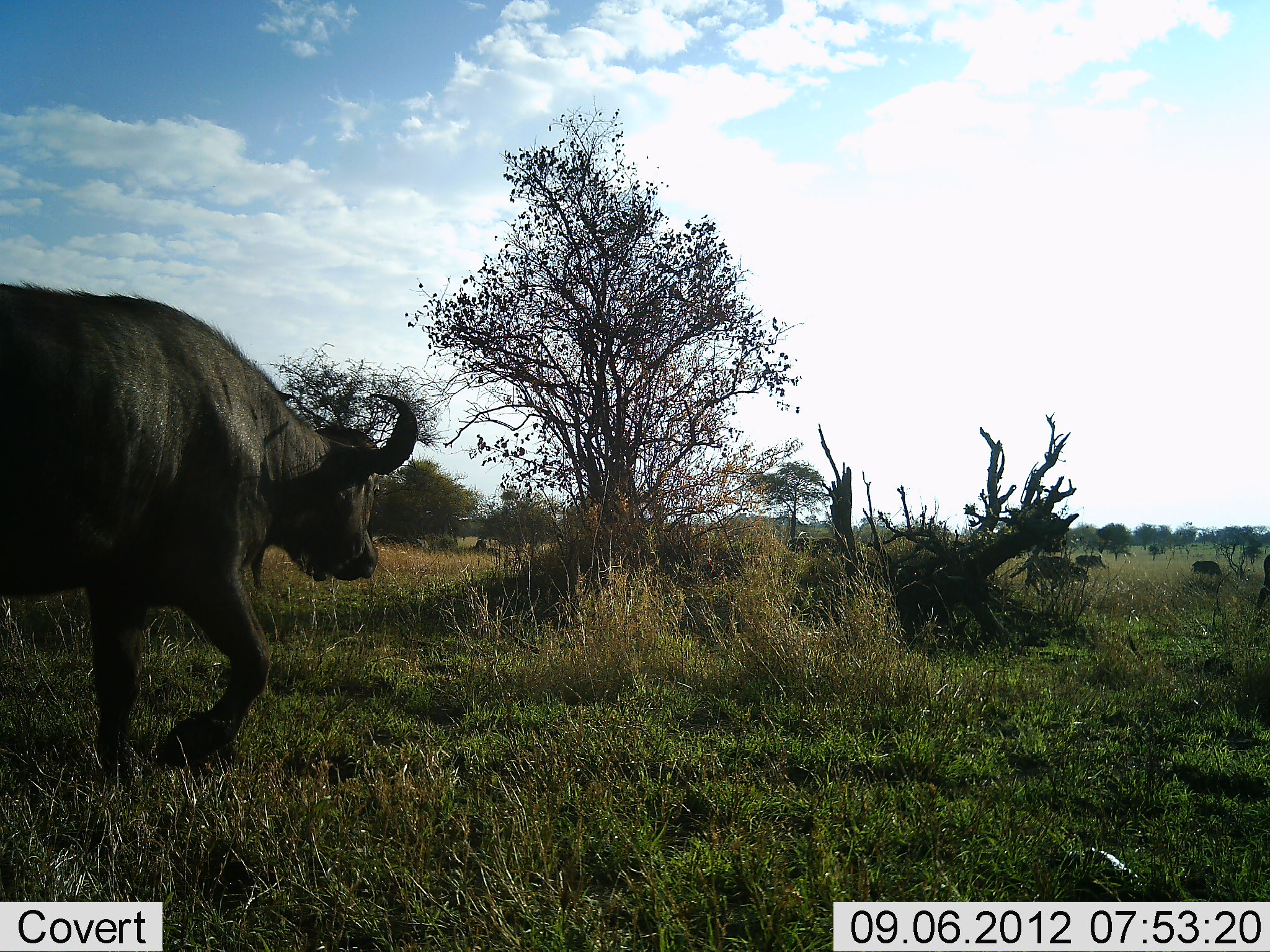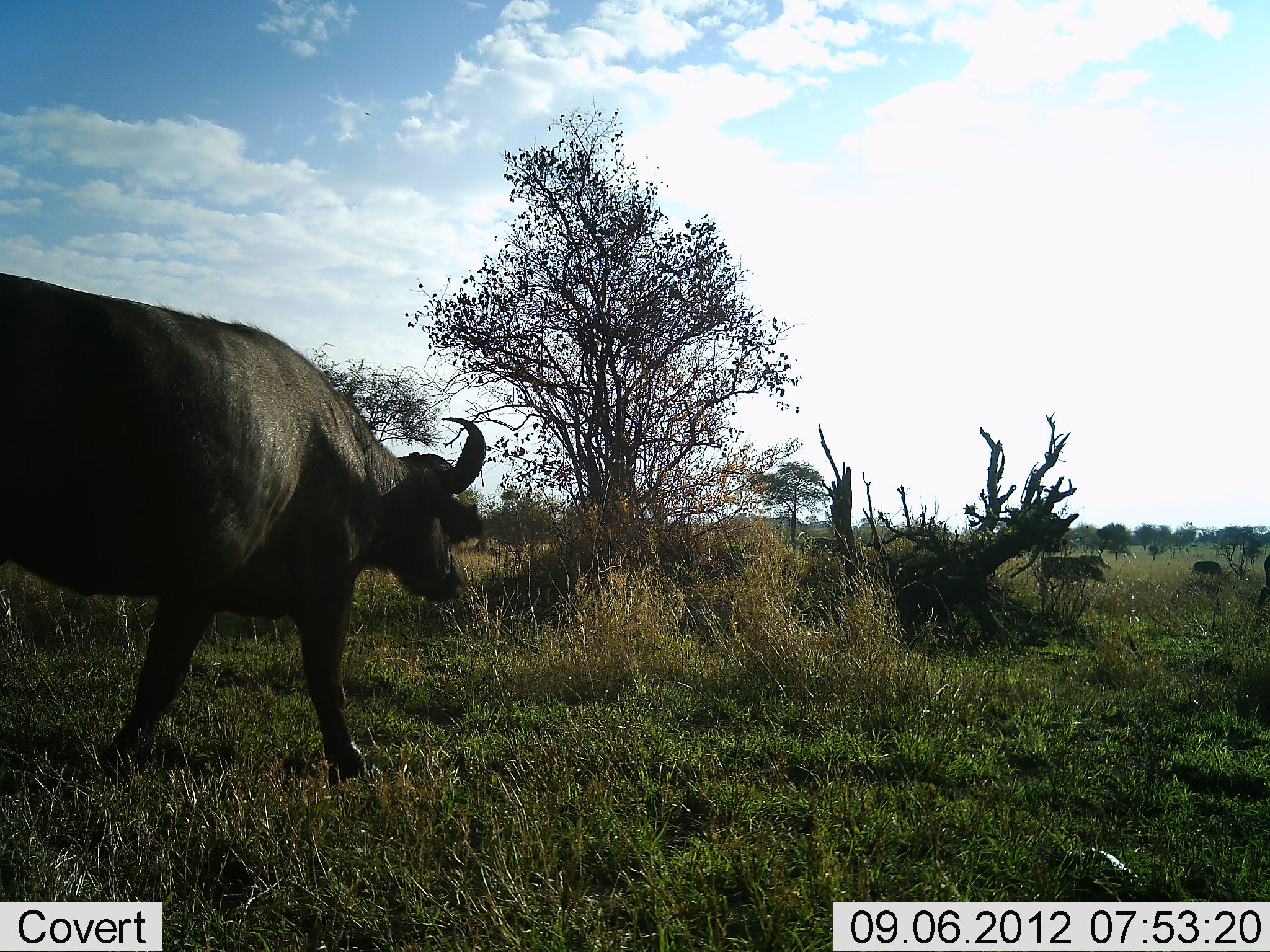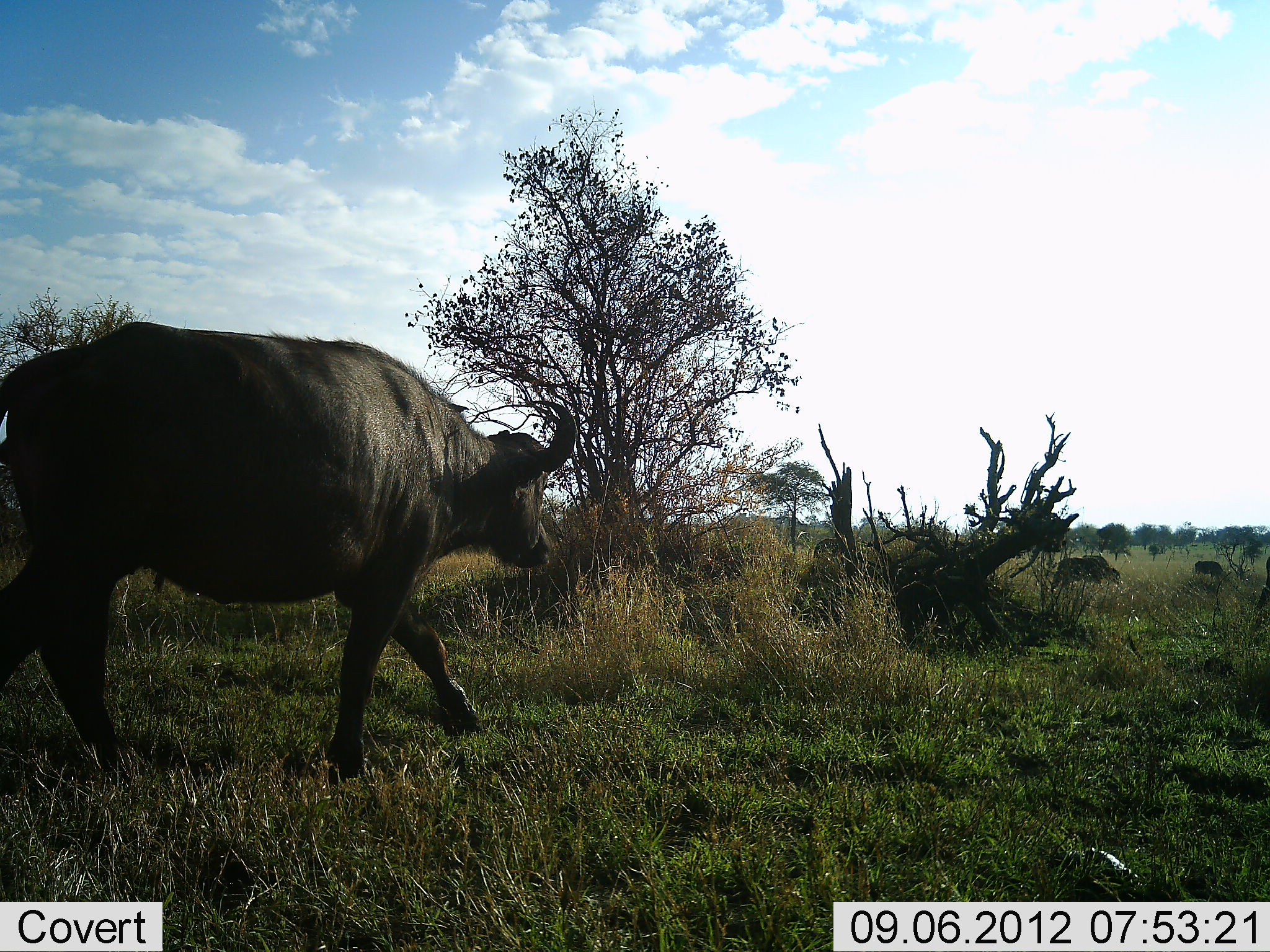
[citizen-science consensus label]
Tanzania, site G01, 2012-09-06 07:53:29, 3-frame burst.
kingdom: Animalia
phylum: Chordata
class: Mammalia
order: Artiodactyla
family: Bovidae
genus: Syncerus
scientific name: Syncerus caffer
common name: cape buffalo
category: buffalo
Buffalo (cape buffalo) (Syncerus caffer), count 6. Behavior (volunteer vote fractions): standing 10%, resting 0%, moving 100%, interacting 0%. Young present (vote fraction): 10%. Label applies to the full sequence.